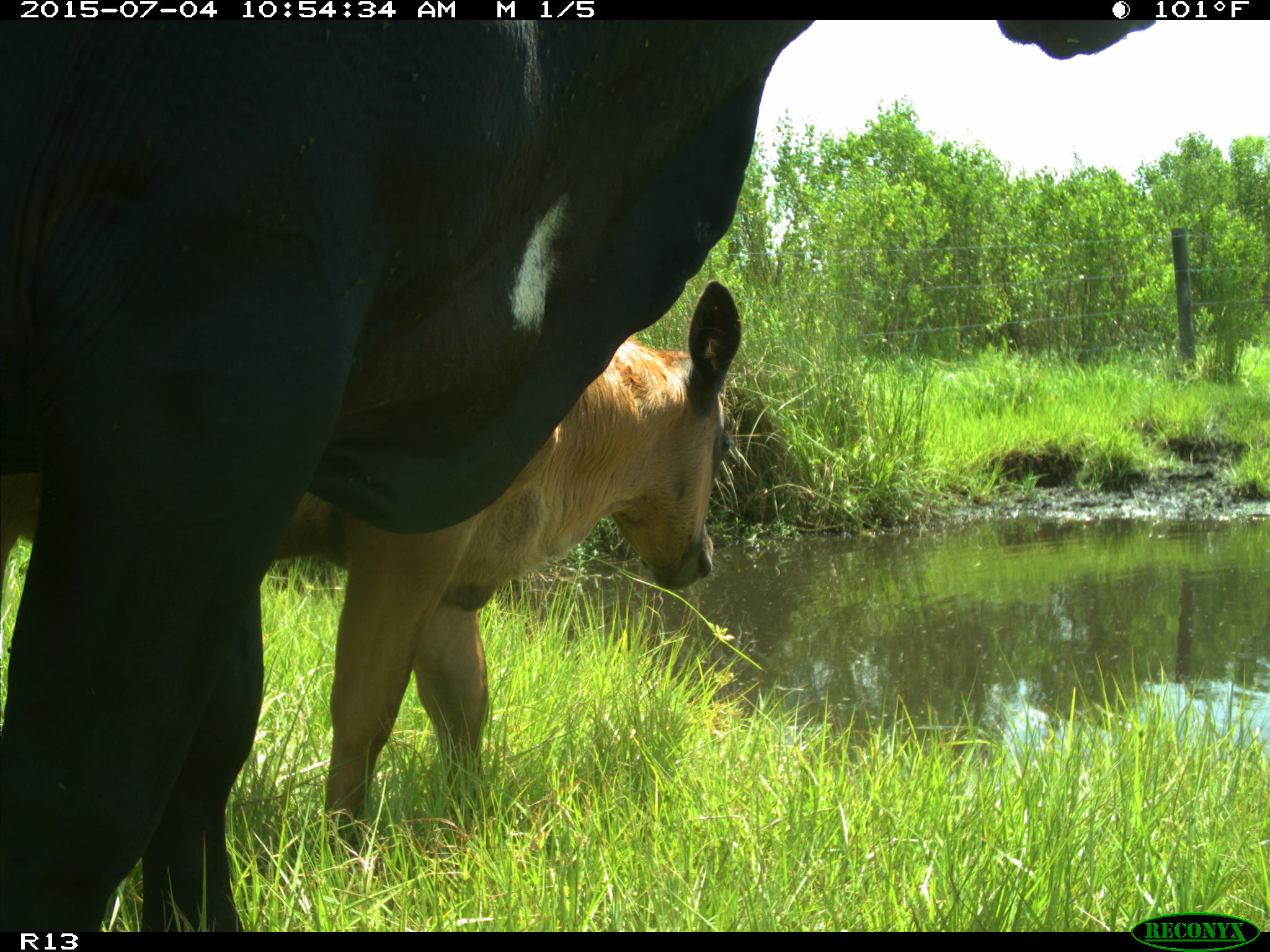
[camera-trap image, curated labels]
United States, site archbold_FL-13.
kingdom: Animalia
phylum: Chordata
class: Mammalia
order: Artiodactyla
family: Bovidae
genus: Bos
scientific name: Bos taurus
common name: domestic cow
Bos taurus (domestic cow).